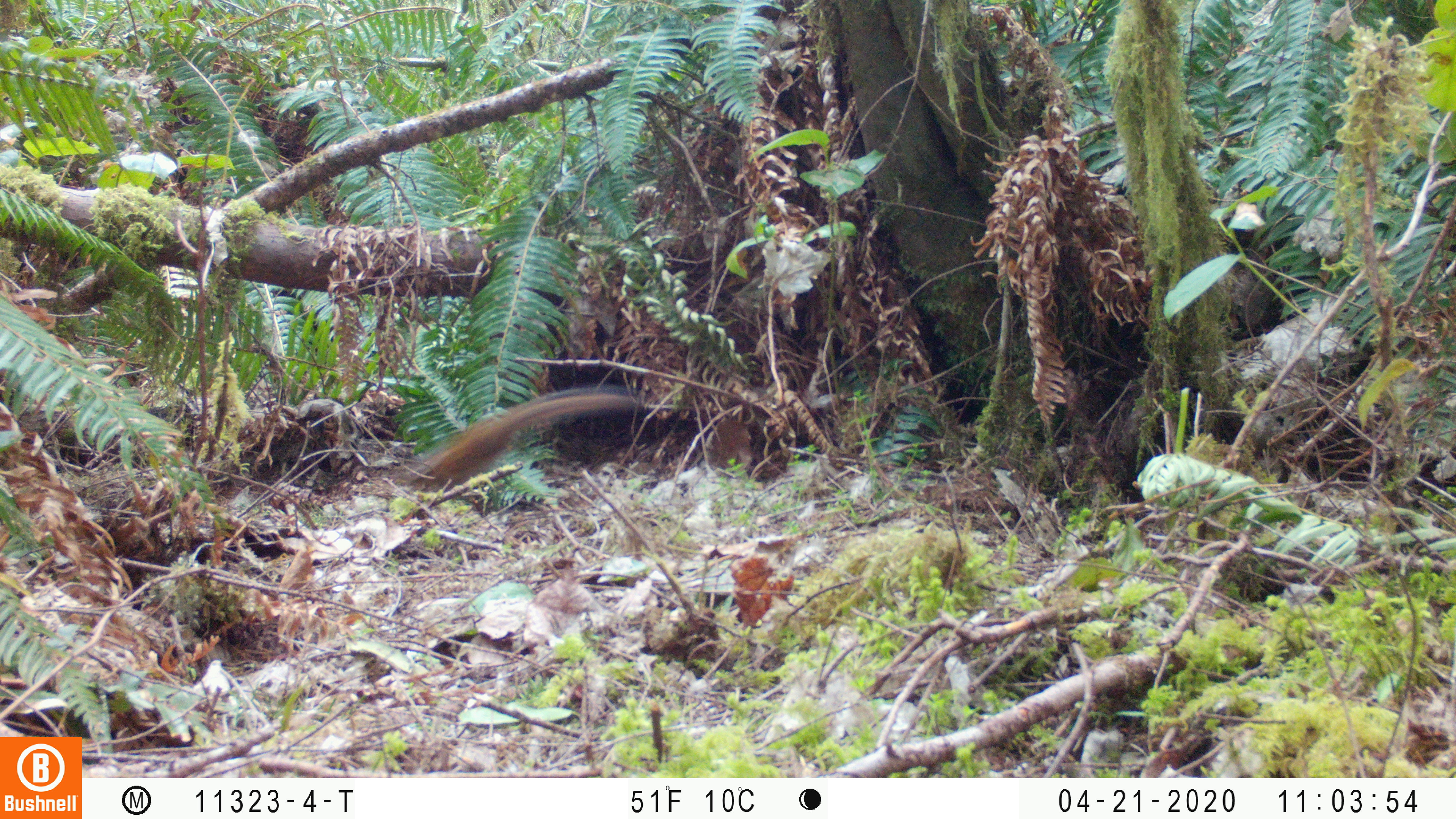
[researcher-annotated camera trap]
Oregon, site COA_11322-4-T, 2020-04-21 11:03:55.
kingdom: Animalia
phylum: Chordata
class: Mammalia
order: Rodentia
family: Sciuridae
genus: Neotamias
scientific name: Neotamias townsendii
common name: townsend's chipmunk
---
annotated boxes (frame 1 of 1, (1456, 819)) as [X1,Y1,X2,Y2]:
townsend's chipmunk: [399,378,644,493]